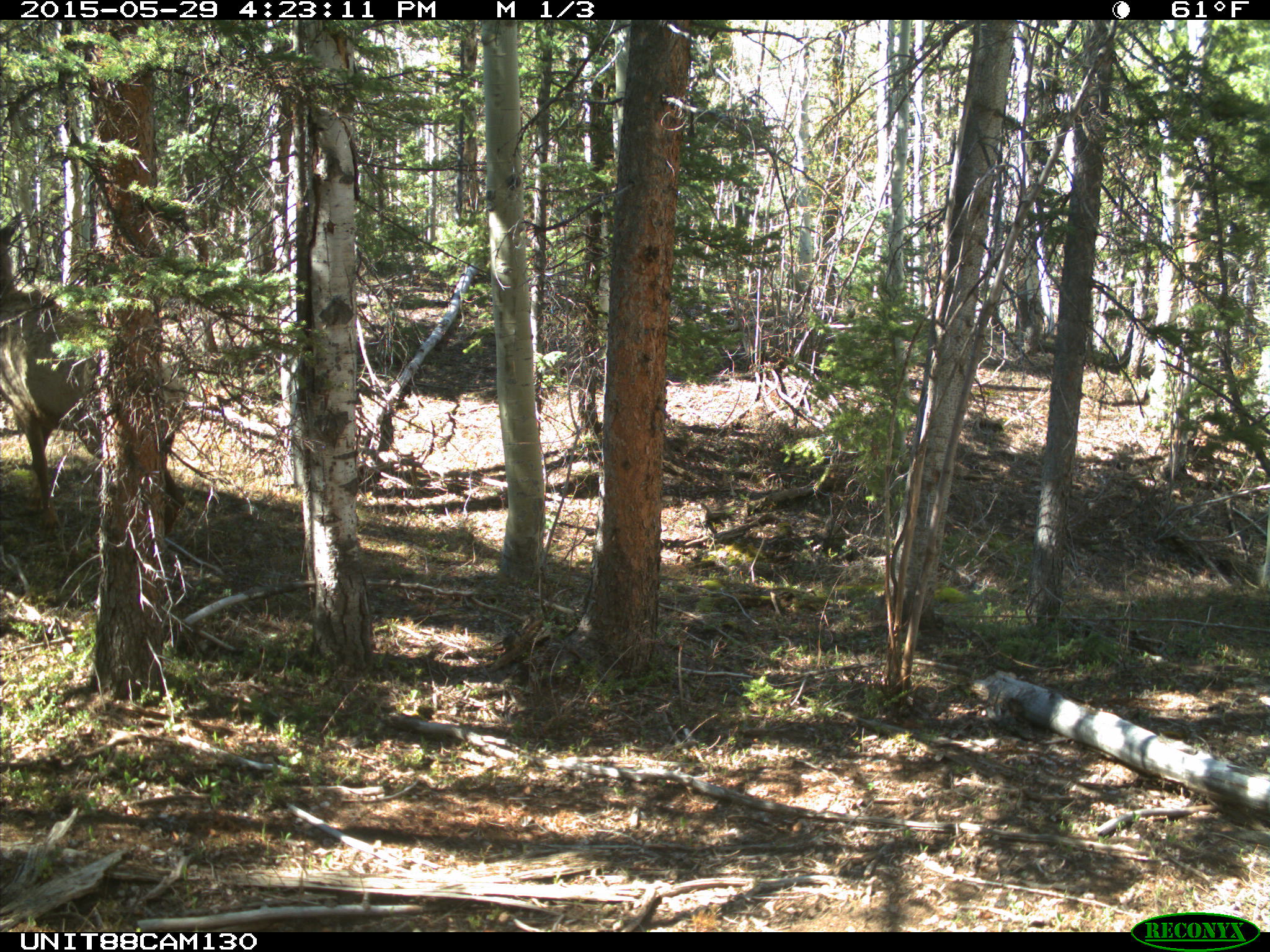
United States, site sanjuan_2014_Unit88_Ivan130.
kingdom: Animalia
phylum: Chordata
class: Mammalia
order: Artiodactyla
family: Cervidae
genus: Cervus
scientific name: Cervus elaphus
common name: red deer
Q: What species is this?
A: Cervus elaphus (red deer).